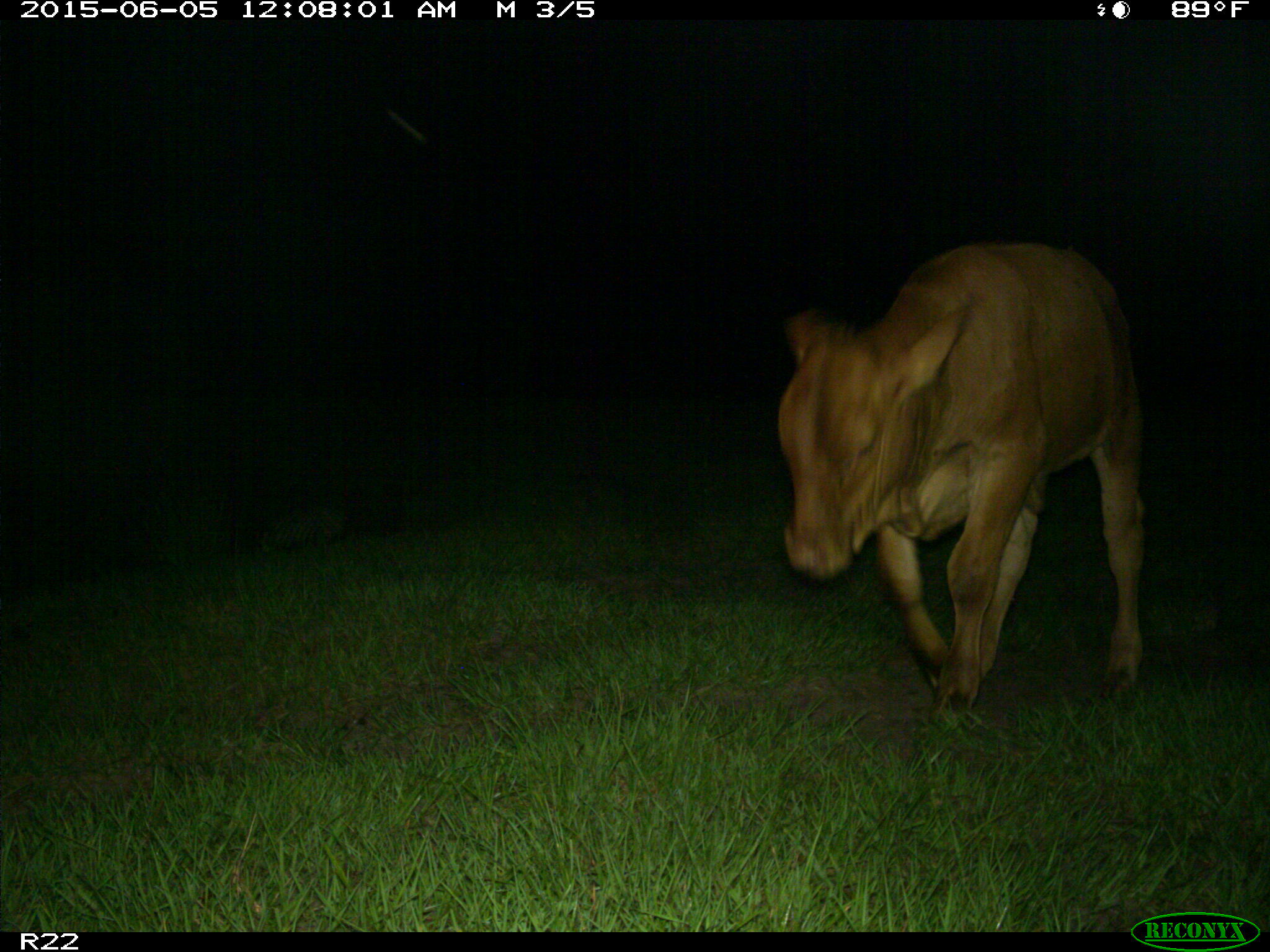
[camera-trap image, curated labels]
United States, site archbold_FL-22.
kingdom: Animalia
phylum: Chordata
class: Mammalia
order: Artiodactyla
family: Bovidae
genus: Bos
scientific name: Bos taurus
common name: domestic cow